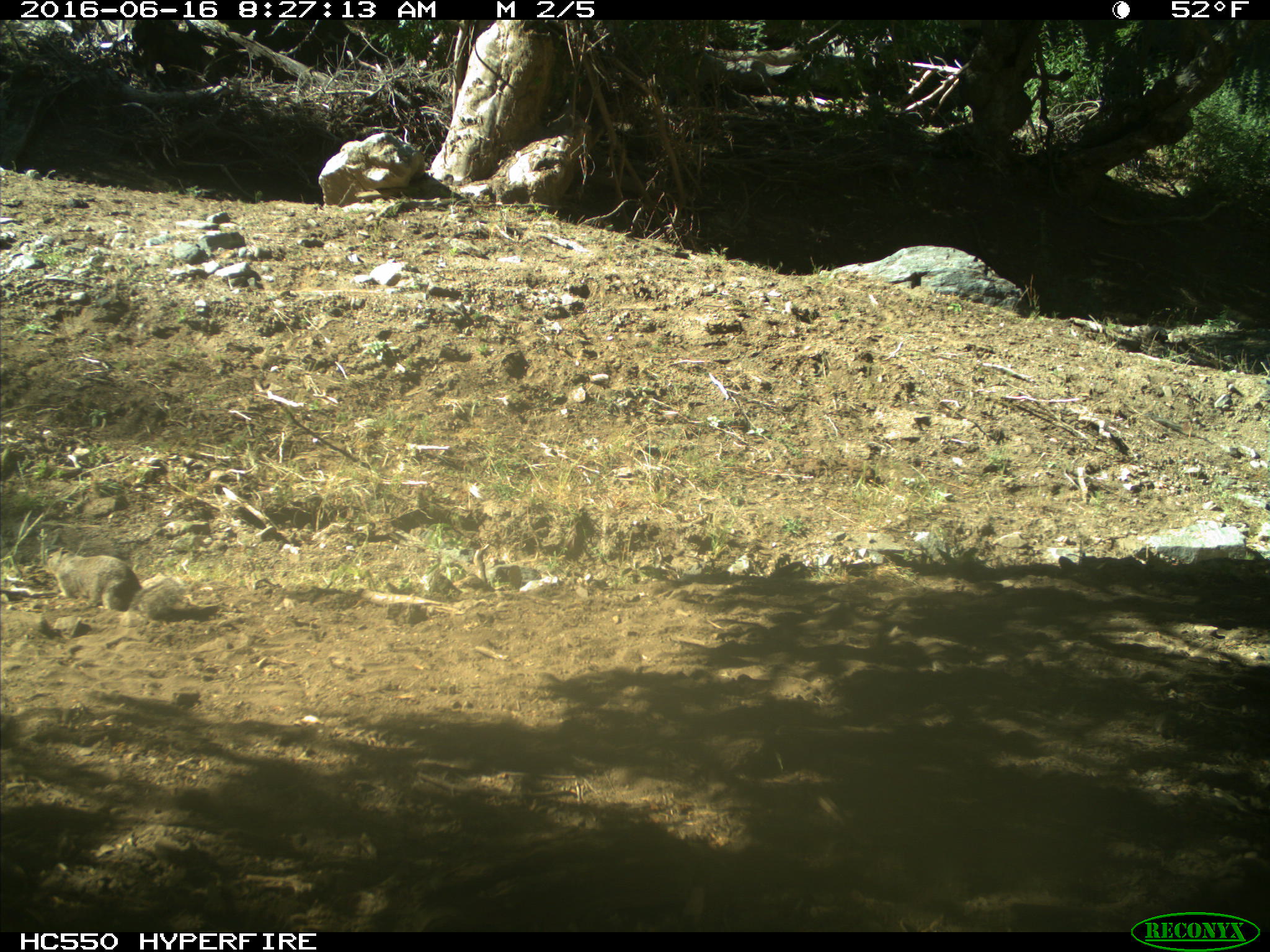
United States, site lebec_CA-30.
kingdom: Animalia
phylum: Chordata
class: Mammalia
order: Rodentia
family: Sciuridae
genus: Otospermophilus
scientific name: Otospermophilus beecheyi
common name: california ground squirrel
Otospermophilus beecheyi (california ground squirrel).